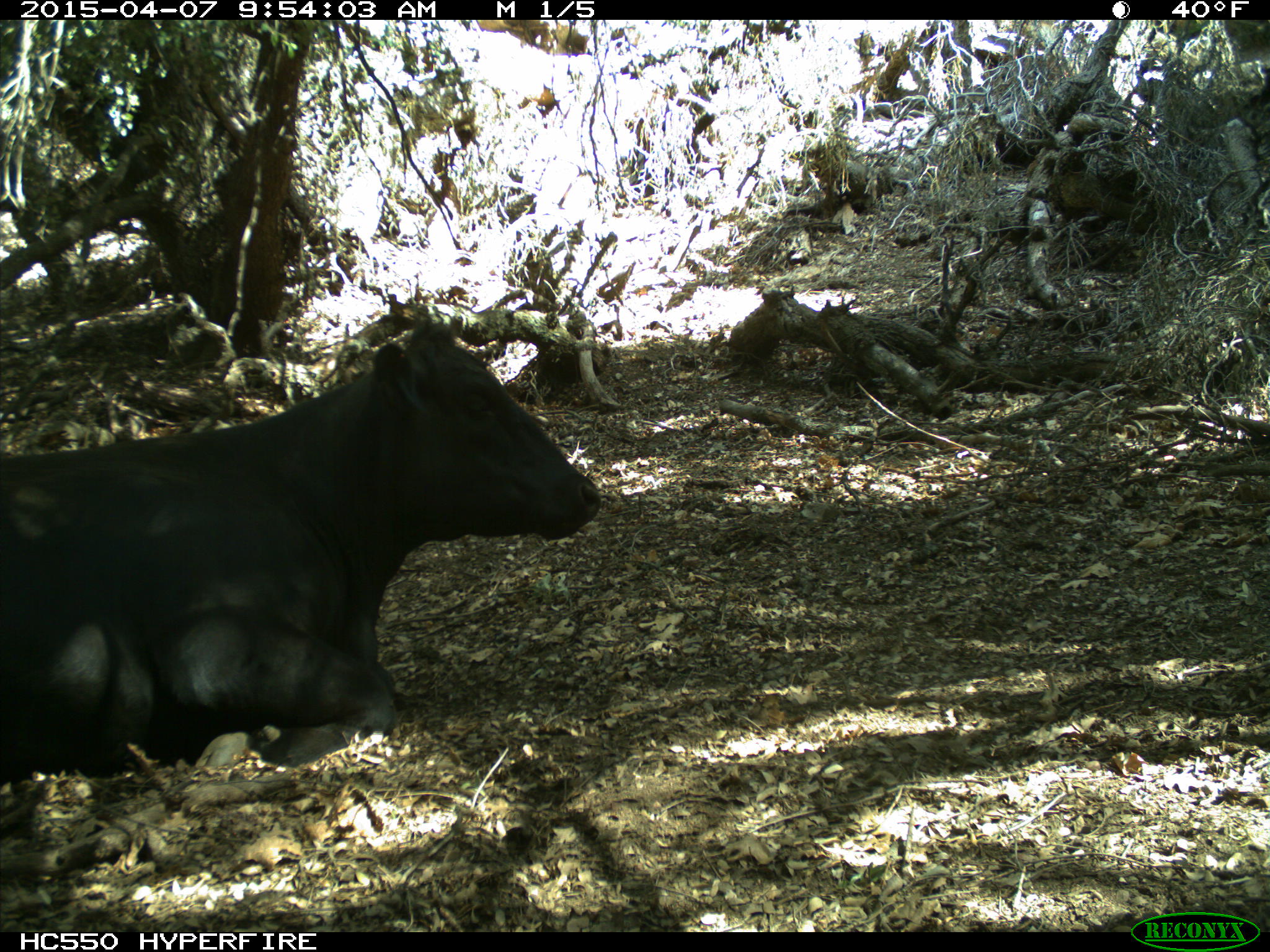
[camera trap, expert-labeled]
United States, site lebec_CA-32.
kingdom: Animalia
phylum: Chordata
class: Mammalia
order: Artiodactyla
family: Bovidae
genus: Bos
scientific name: Bos taurus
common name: domestic cow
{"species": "Bos taurus (domestic cow)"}